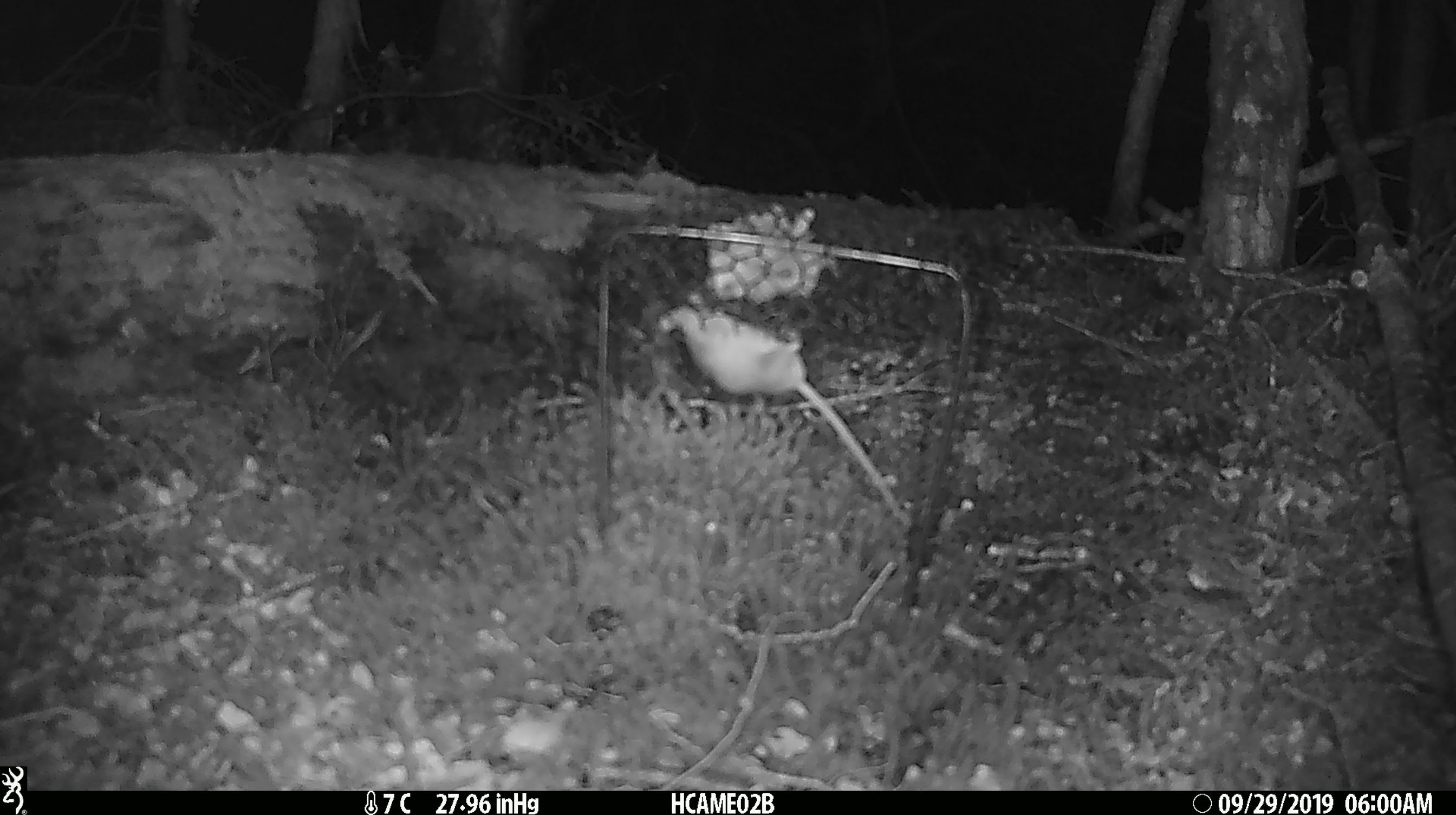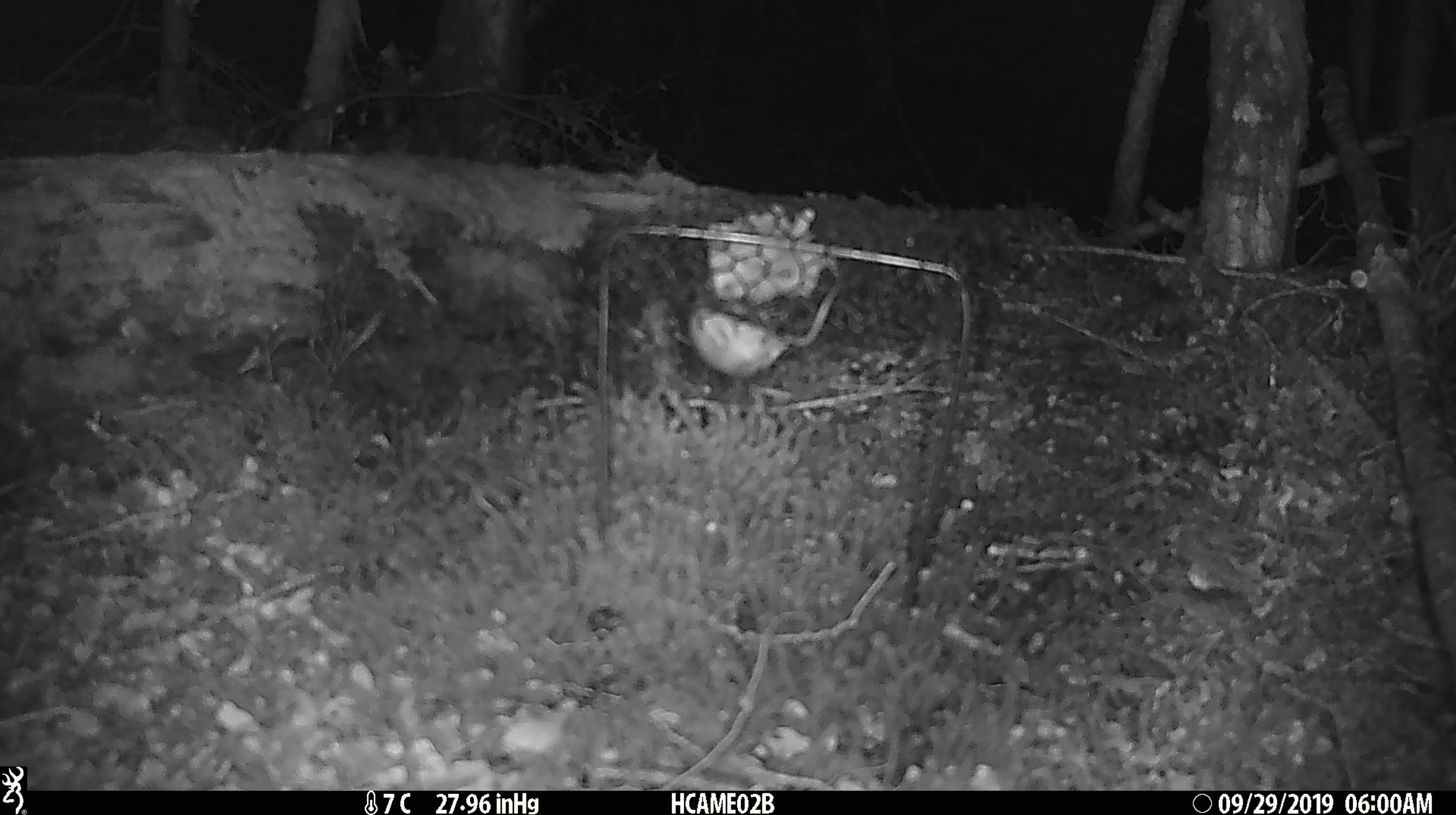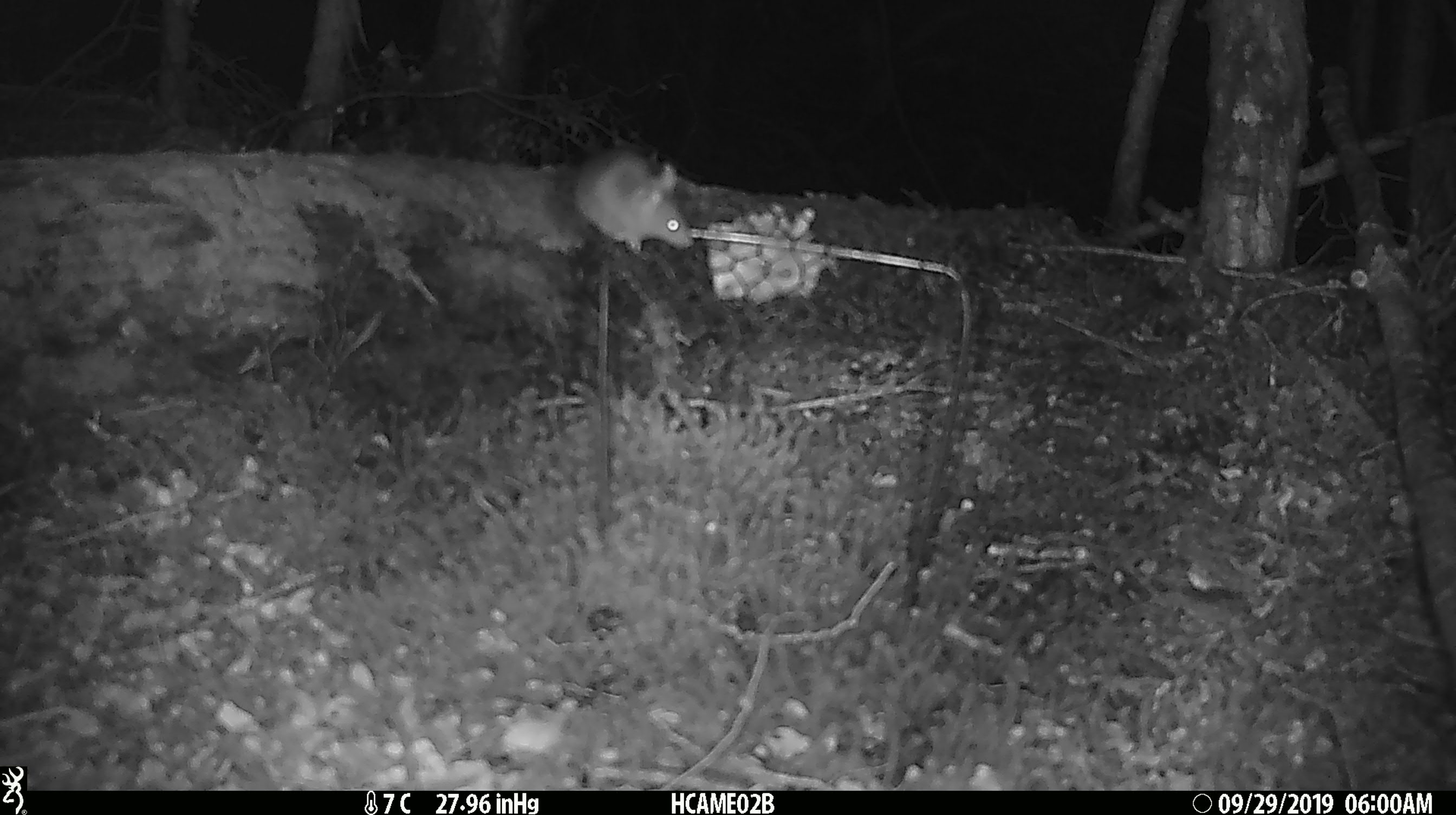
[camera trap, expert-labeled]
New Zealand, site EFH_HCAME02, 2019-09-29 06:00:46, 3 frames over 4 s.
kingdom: Animalia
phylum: Chordata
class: Mammalia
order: Rodentia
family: Muridae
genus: Mus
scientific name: Mus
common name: mouse